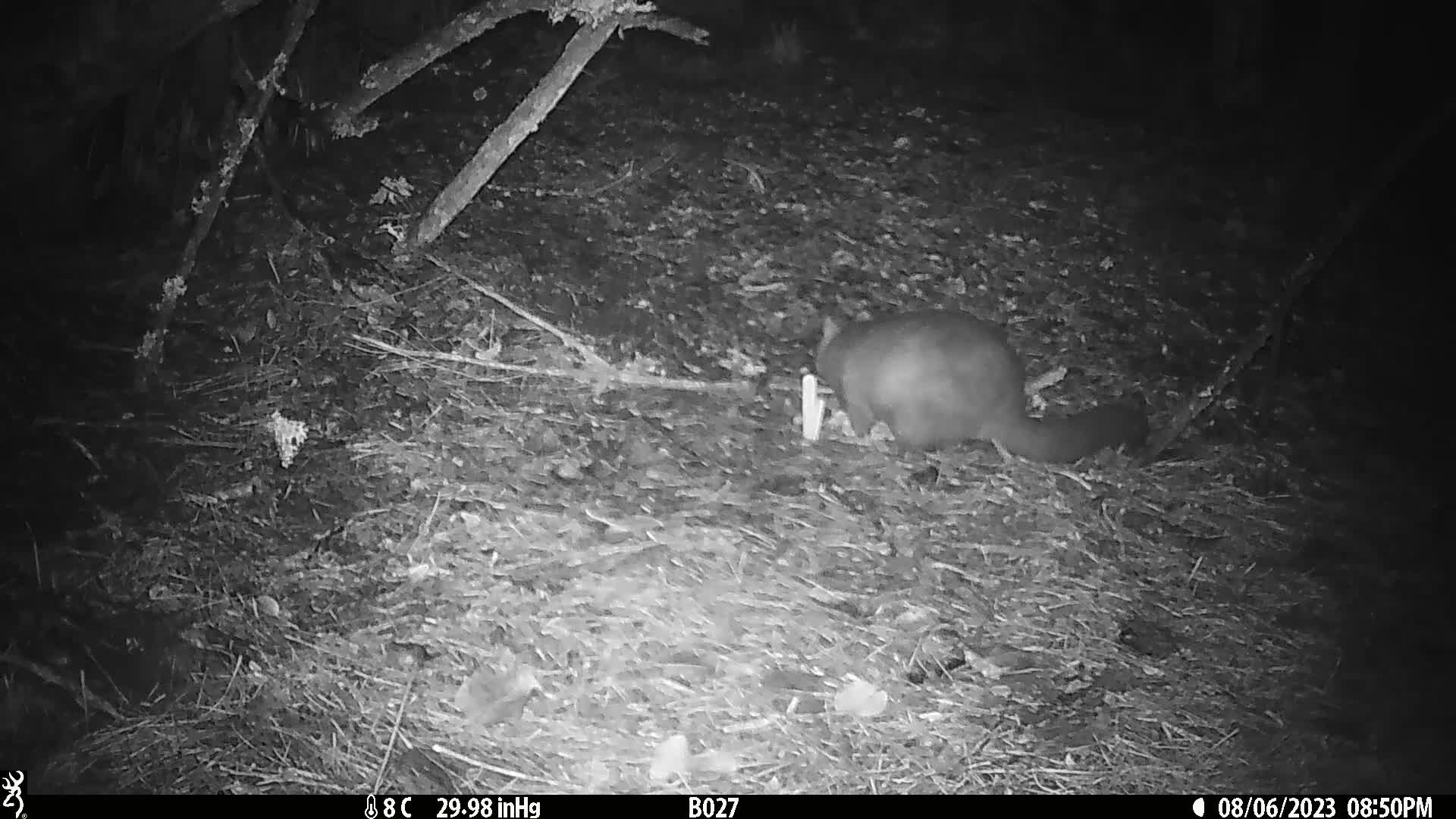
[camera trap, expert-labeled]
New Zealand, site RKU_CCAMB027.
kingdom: Animalia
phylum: Chordata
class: Mammalia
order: Diprotodontia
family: Phalangeridae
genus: Trichosurus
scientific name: Trichosurus vulpecula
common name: common brushtail possum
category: possum